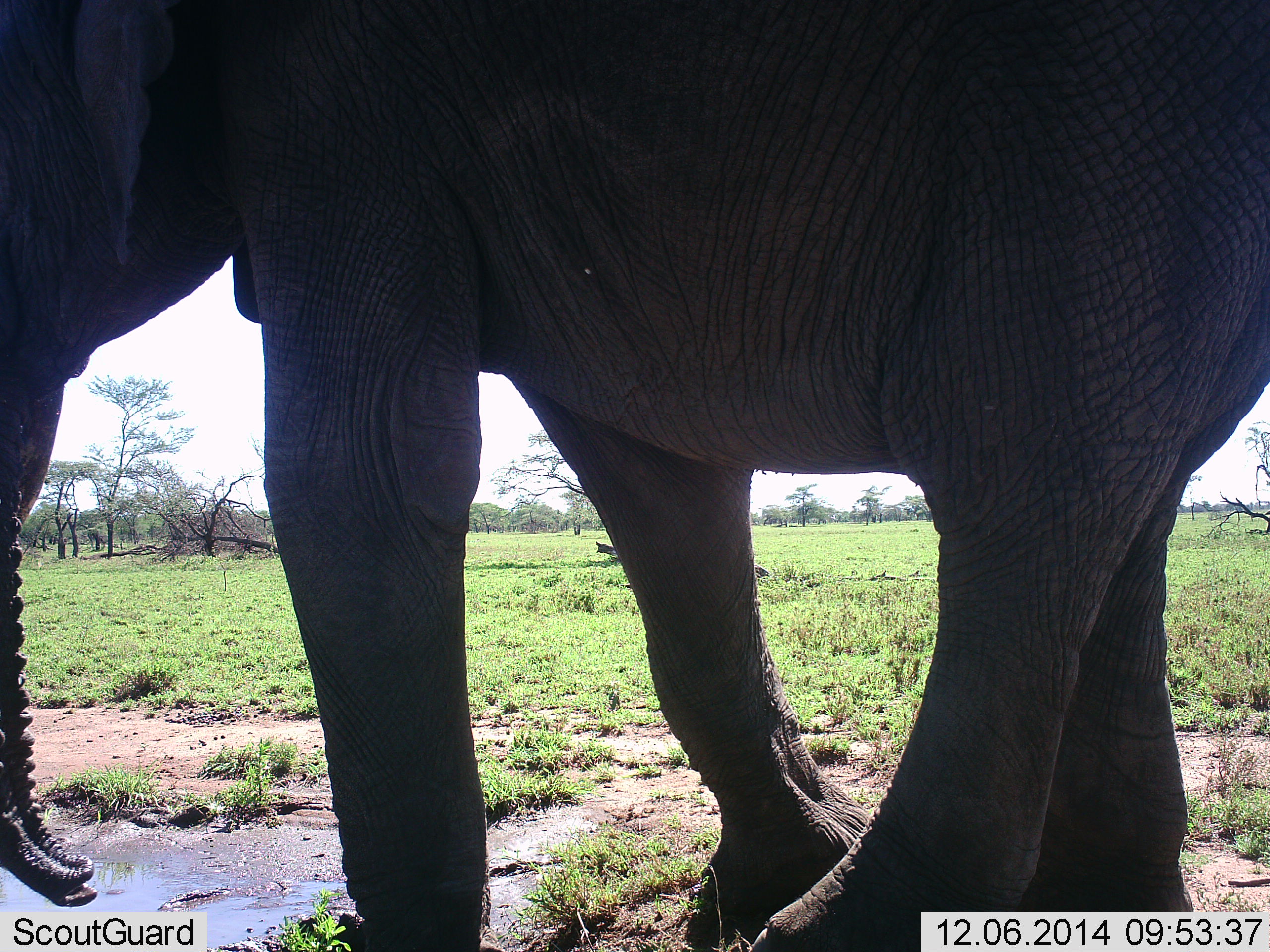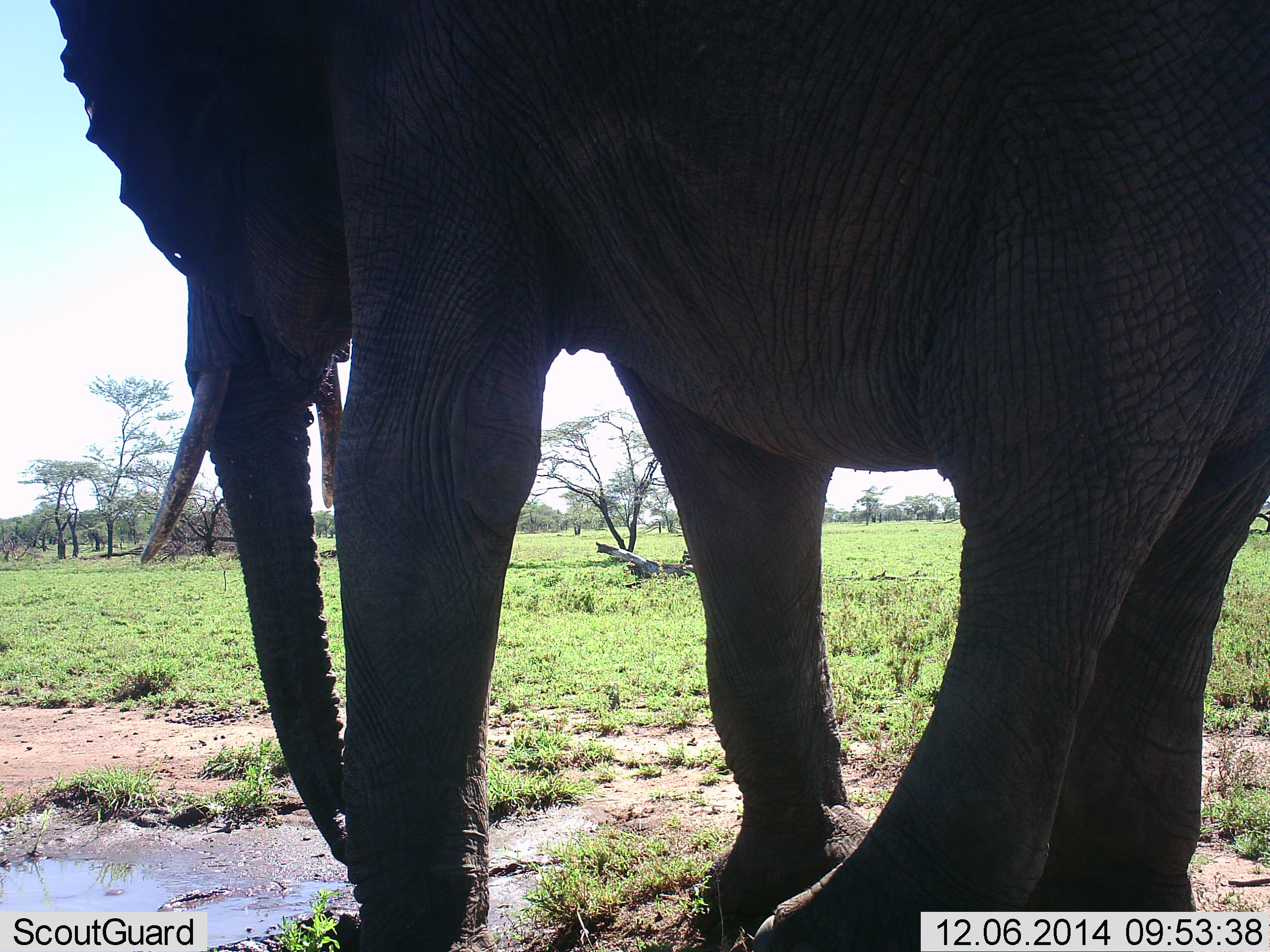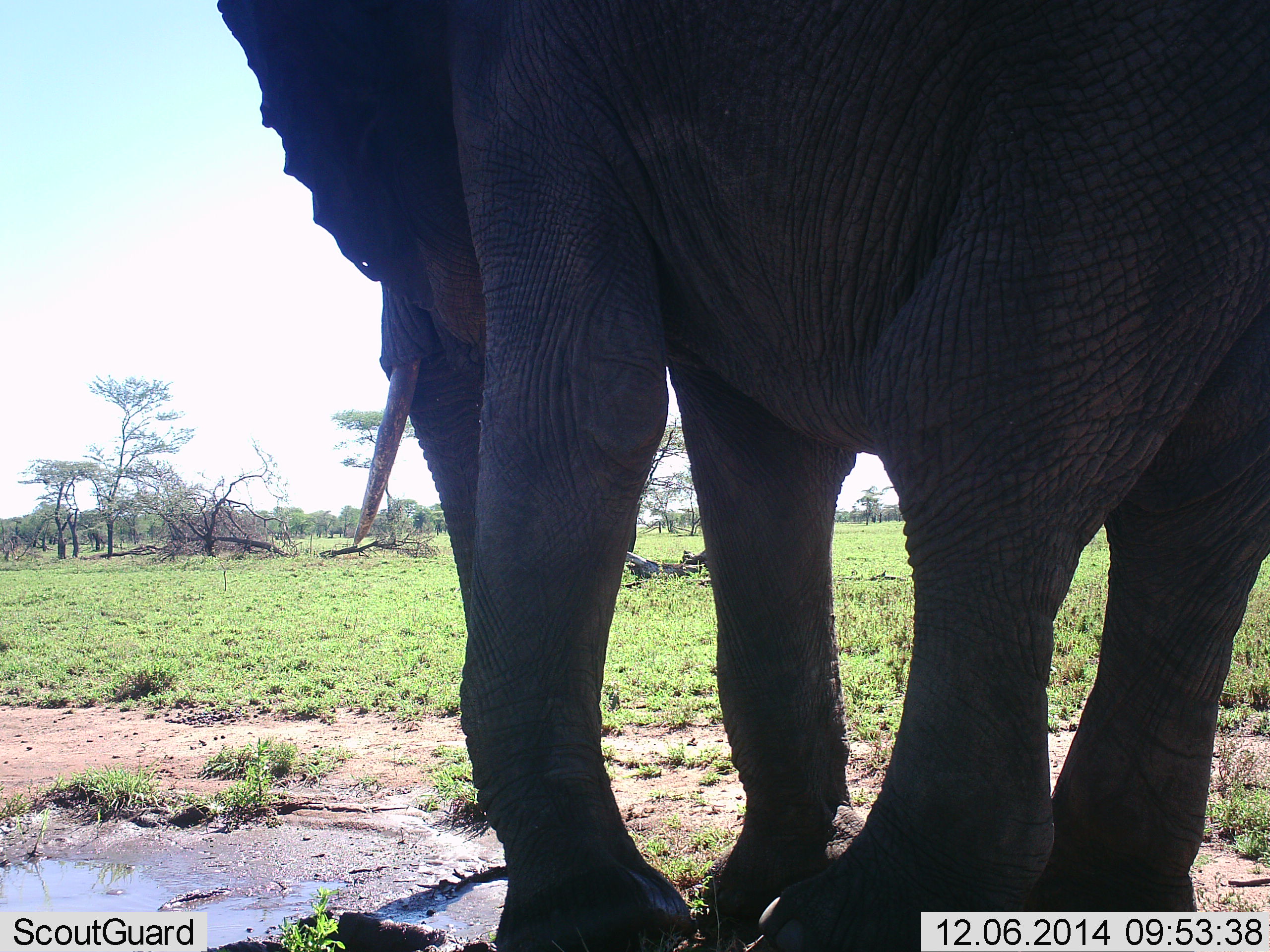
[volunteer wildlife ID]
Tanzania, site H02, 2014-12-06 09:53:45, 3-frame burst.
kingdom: Animalia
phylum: Chordata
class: Mammalia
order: Proboscidea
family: Elephantidae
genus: Loxodonta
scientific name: Loxodonta africana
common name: african bush elephant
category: elephant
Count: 1.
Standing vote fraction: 60%.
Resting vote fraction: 0%.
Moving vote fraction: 40%.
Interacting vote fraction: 0%.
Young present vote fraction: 0%.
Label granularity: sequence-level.